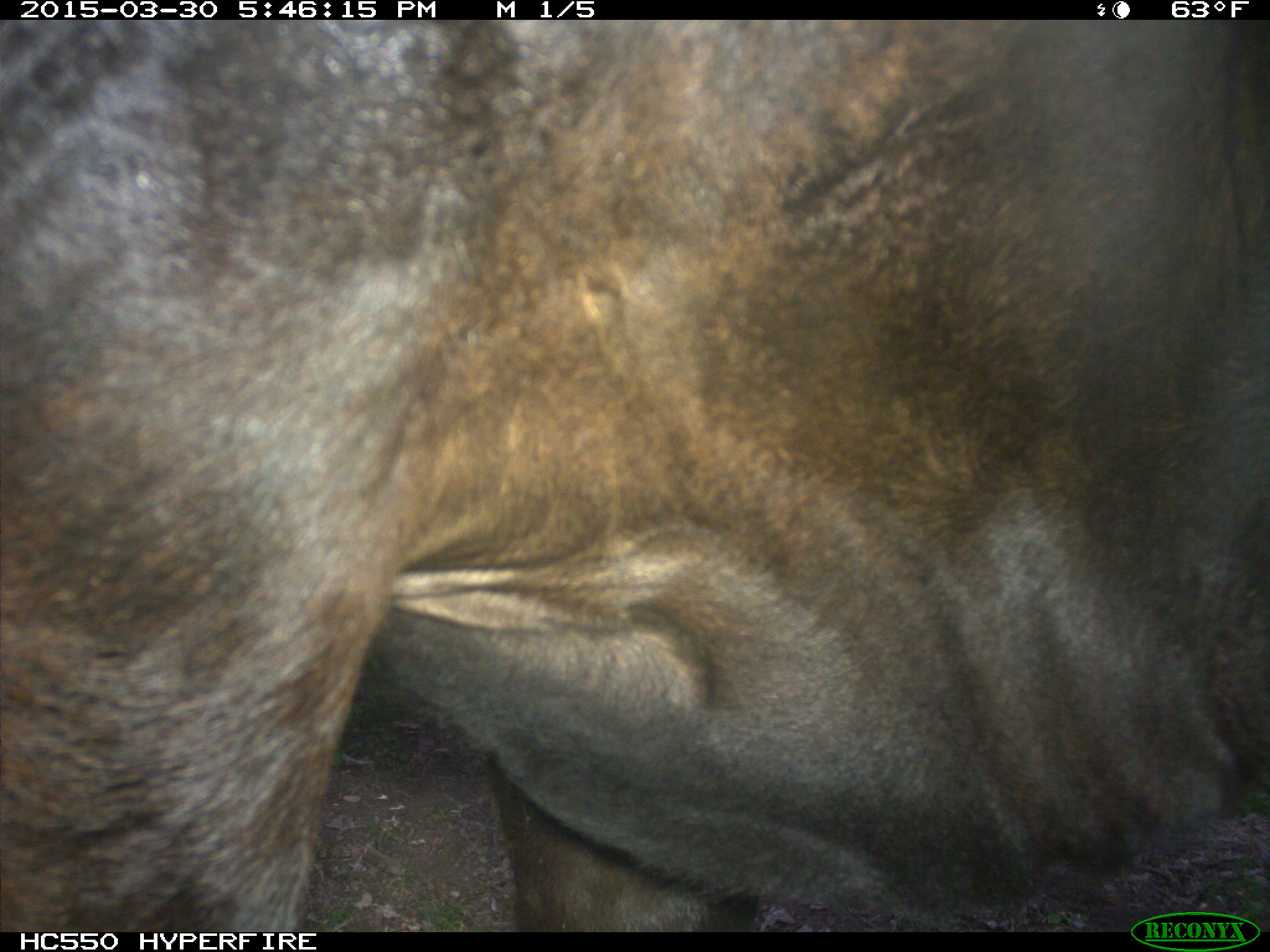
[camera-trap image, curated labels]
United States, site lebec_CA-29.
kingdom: Animalia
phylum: Chordata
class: Mammalia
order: Artiodactyla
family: Bovidae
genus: Bos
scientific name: Bos taurus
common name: domestic cow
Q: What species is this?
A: Bos taurus (domestic cow).